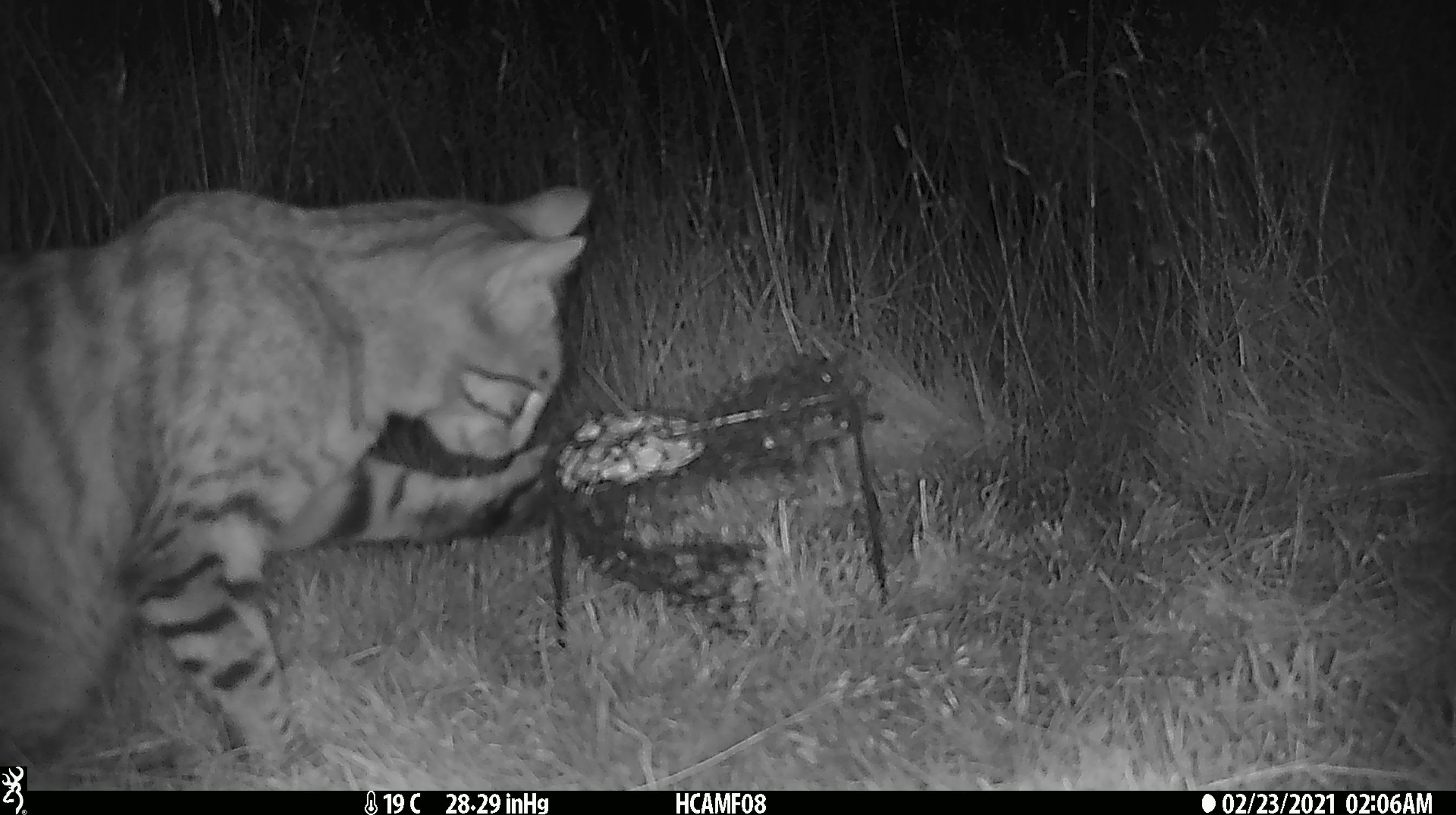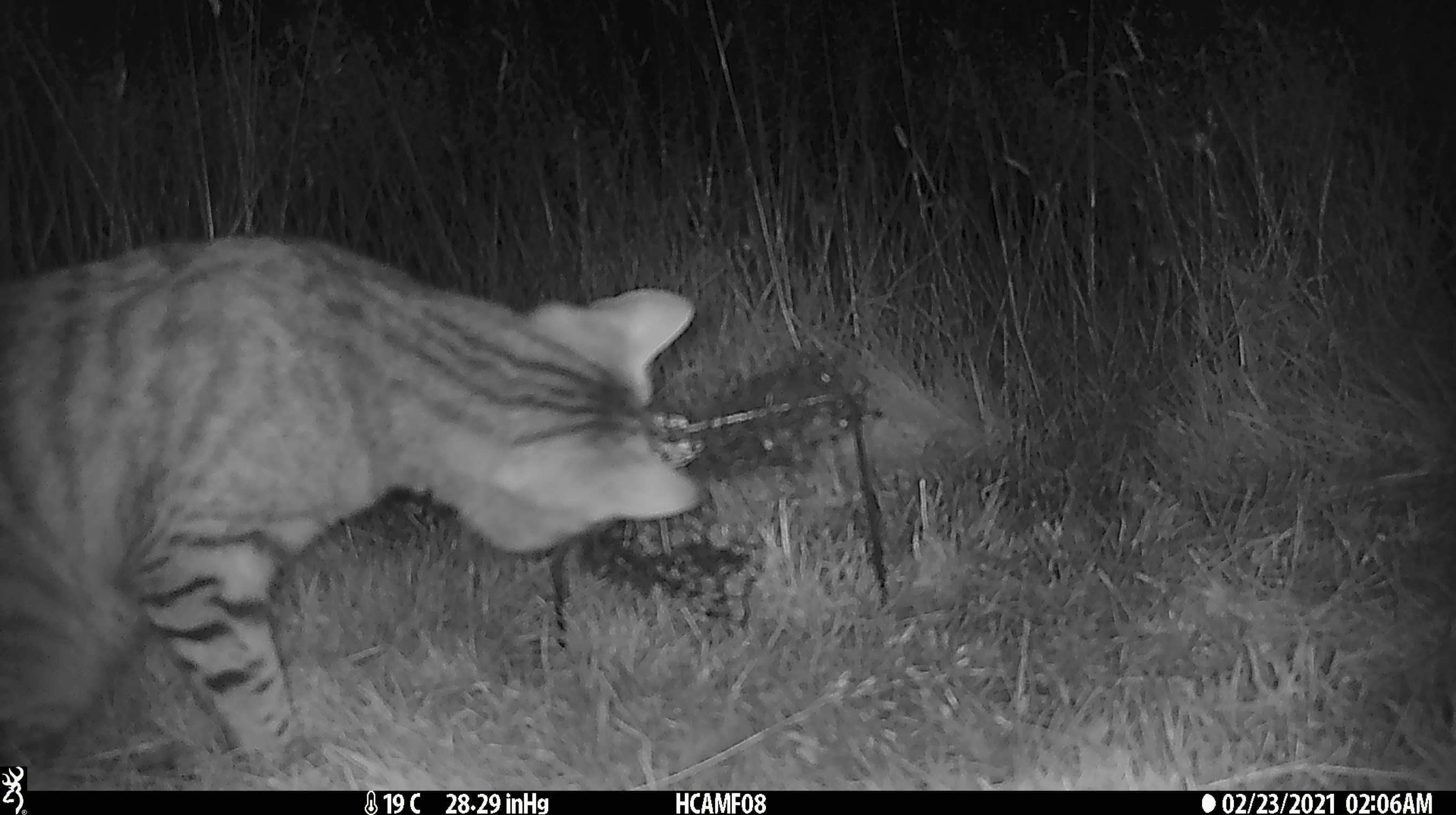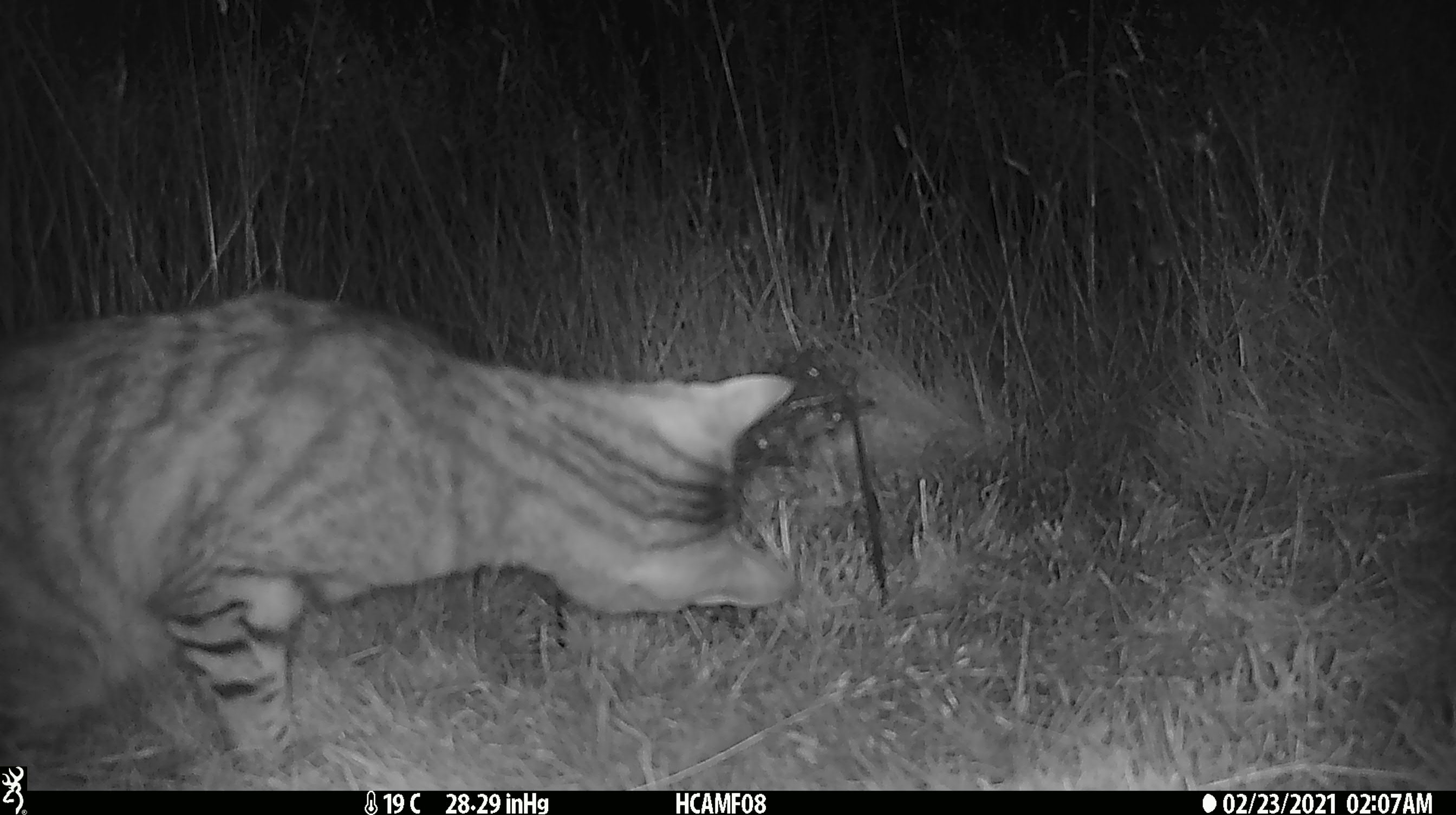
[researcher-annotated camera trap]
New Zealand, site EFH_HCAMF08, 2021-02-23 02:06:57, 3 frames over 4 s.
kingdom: Animalia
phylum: Chordata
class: Mammalia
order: Carnivora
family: Felidae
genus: Felis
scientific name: Felis catus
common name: domestic cat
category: cat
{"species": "cat (domestic cat) (Felis catus)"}